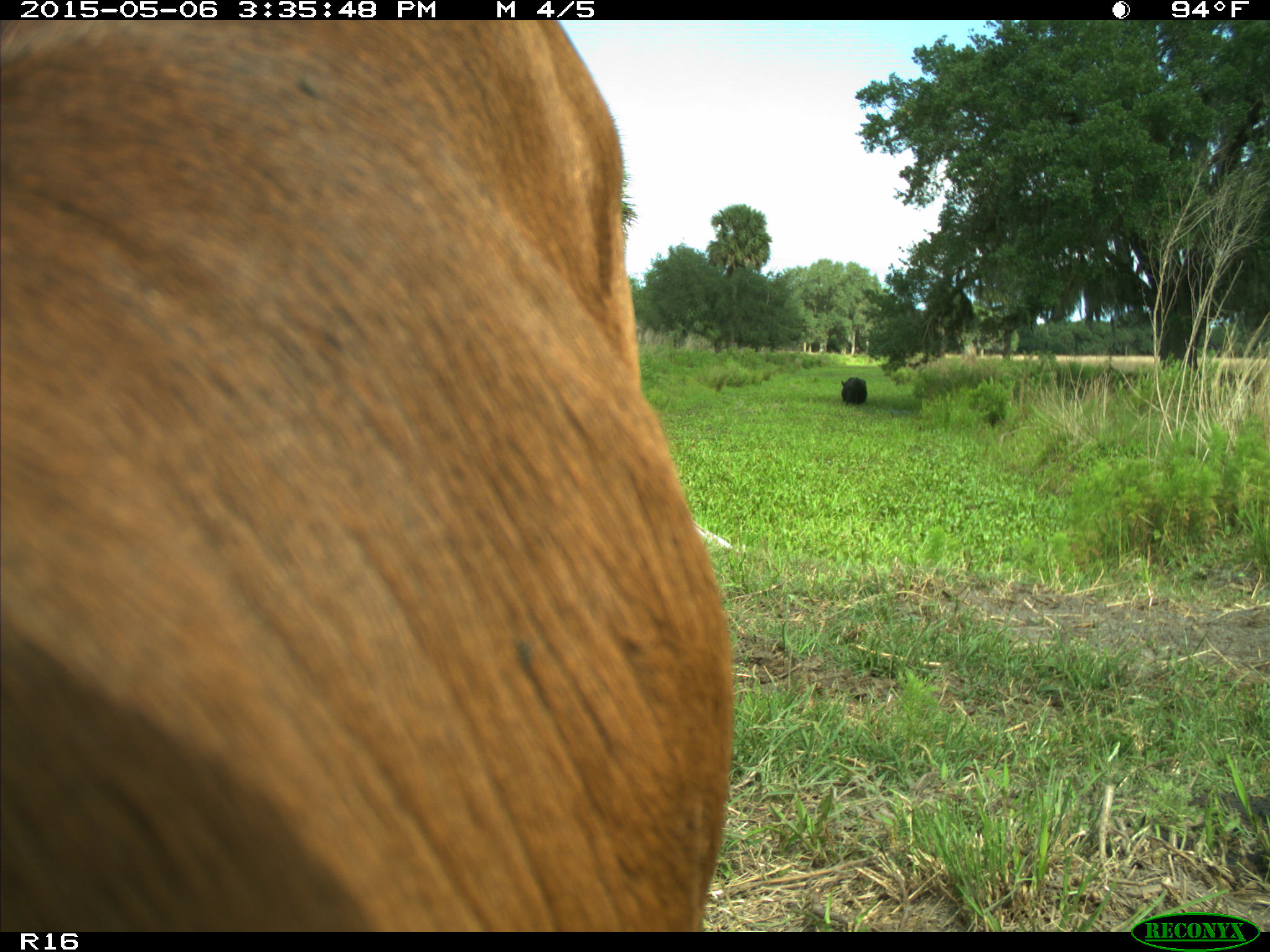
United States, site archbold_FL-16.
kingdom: Animalia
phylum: Chordata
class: Mammalia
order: Artiodactyla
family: Bovidae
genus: Bos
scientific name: Bos taurus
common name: domestic cow